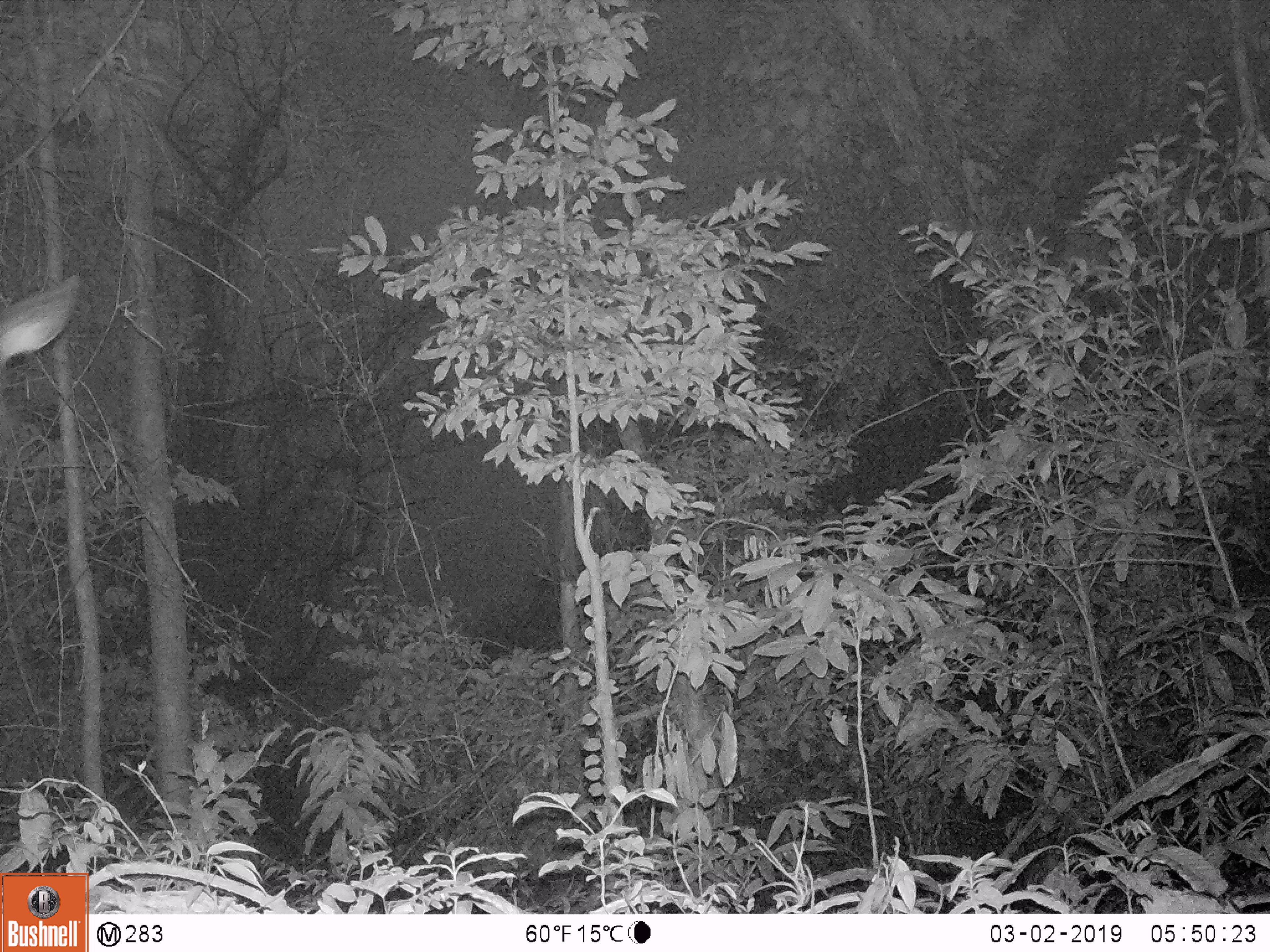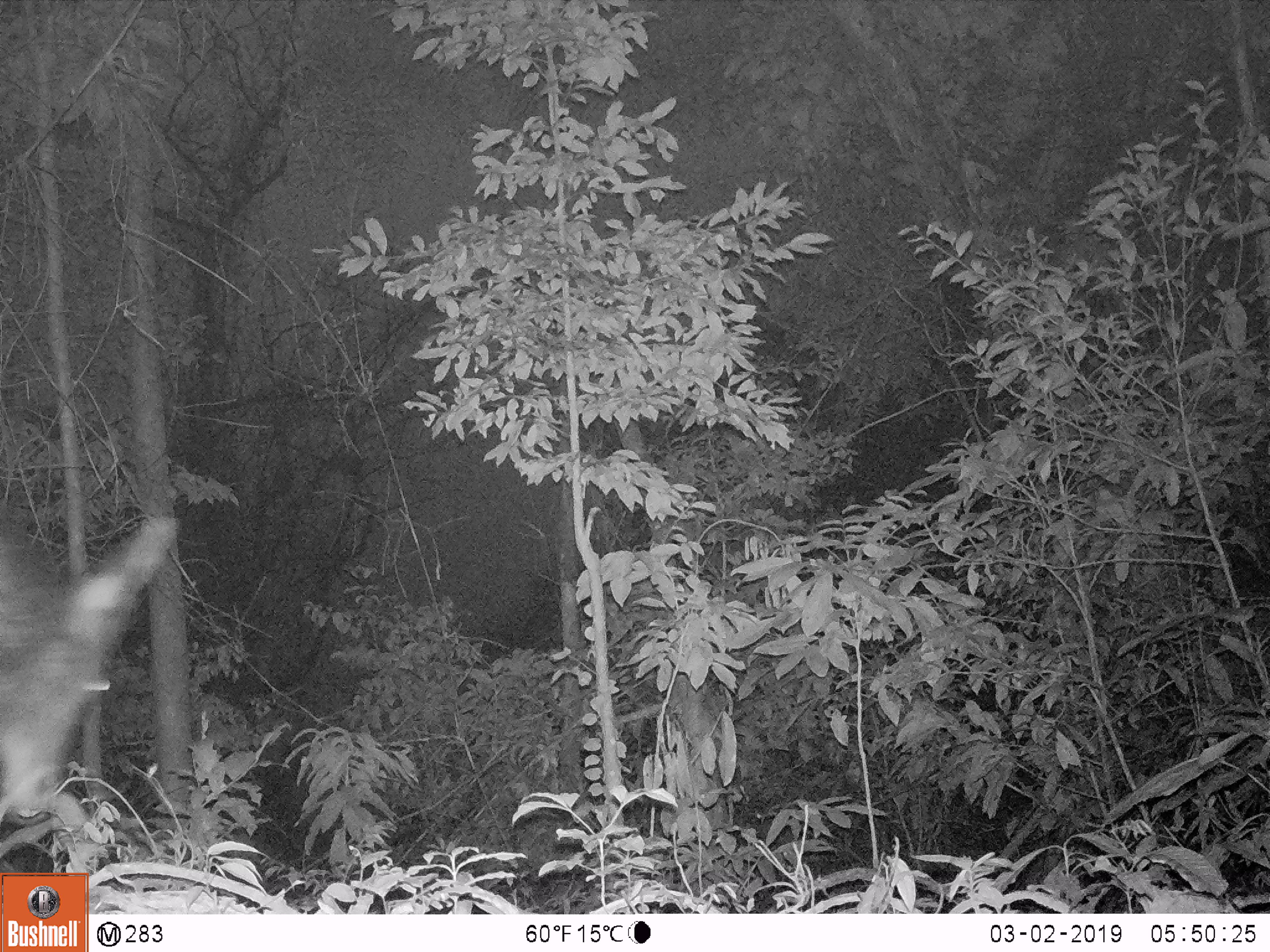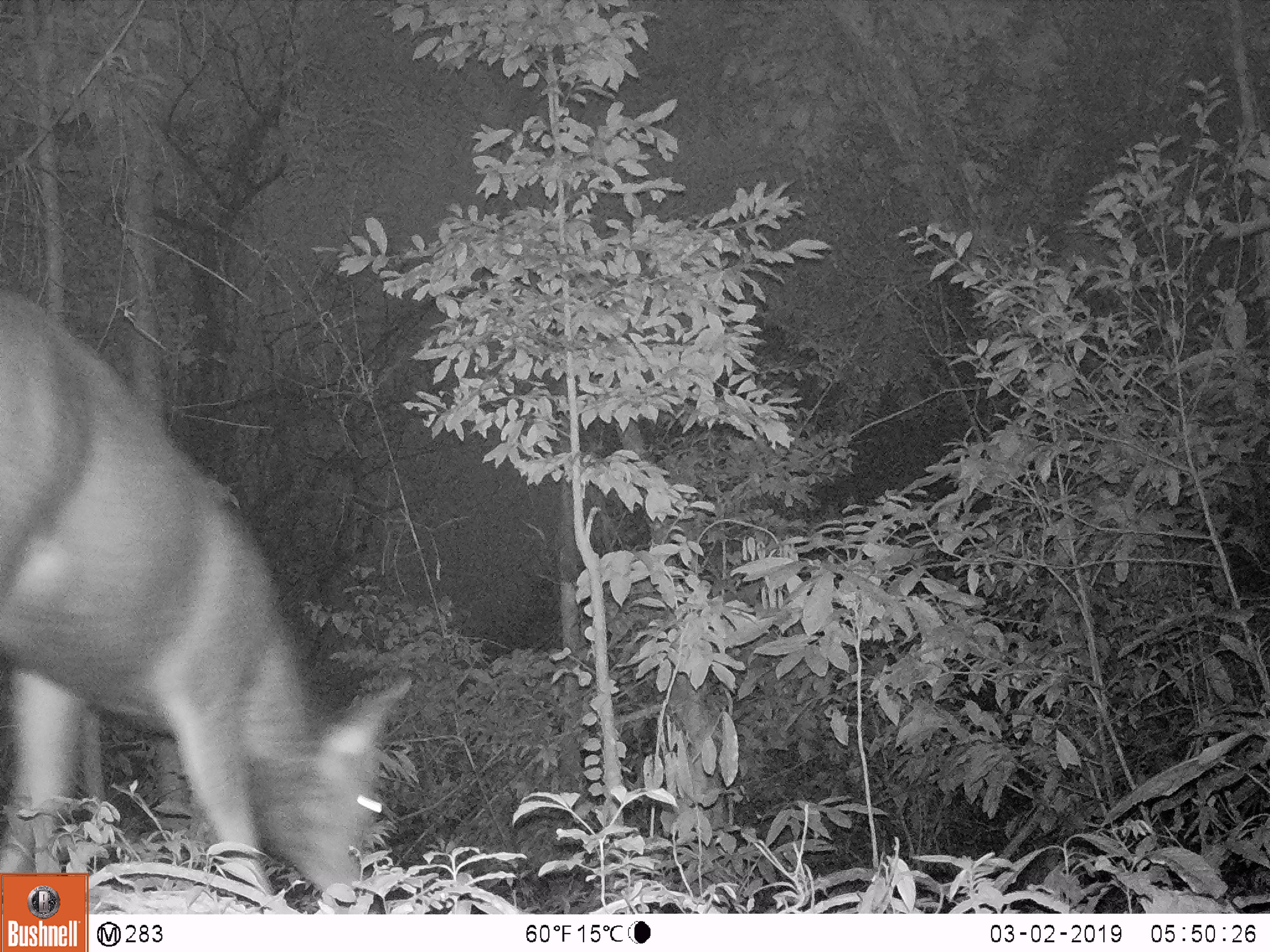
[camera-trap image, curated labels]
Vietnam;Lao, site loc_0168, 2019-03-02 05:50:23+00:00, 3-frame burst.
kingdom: Animalia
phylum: Chordata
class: Mammalia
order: Artiodactyla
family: Cervidae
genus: Rusa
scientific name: Rusa unicolor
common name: sambar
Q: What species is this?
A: Sambar (Rusa unicolor).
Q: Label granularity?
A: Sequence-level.